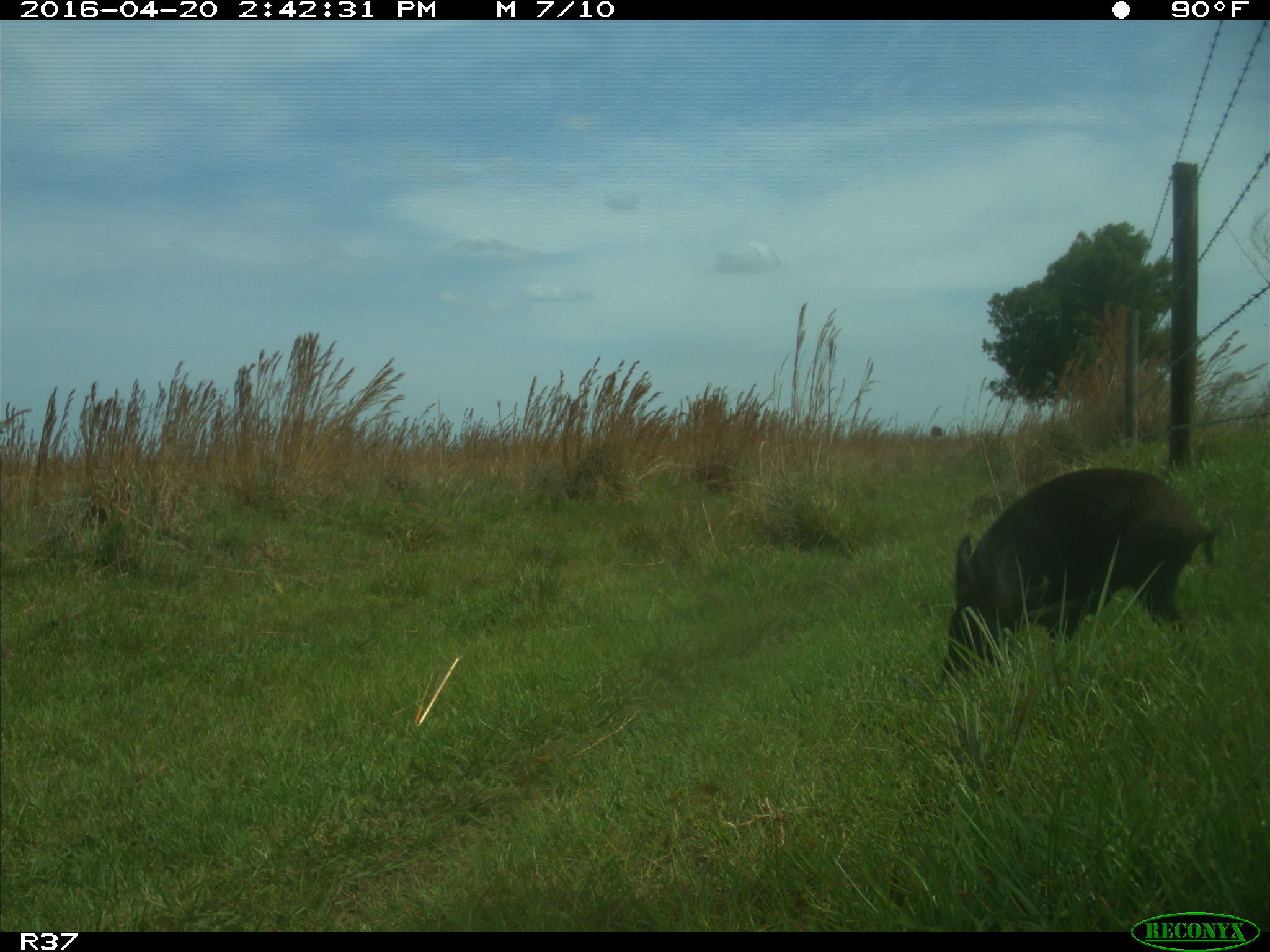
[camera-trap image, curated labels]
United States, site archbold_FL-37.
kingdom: Animalia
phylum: Chordata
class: Mammalia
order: Artiodactyla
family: Suidae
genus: Sus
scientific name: Sus scrofa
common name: wild boar